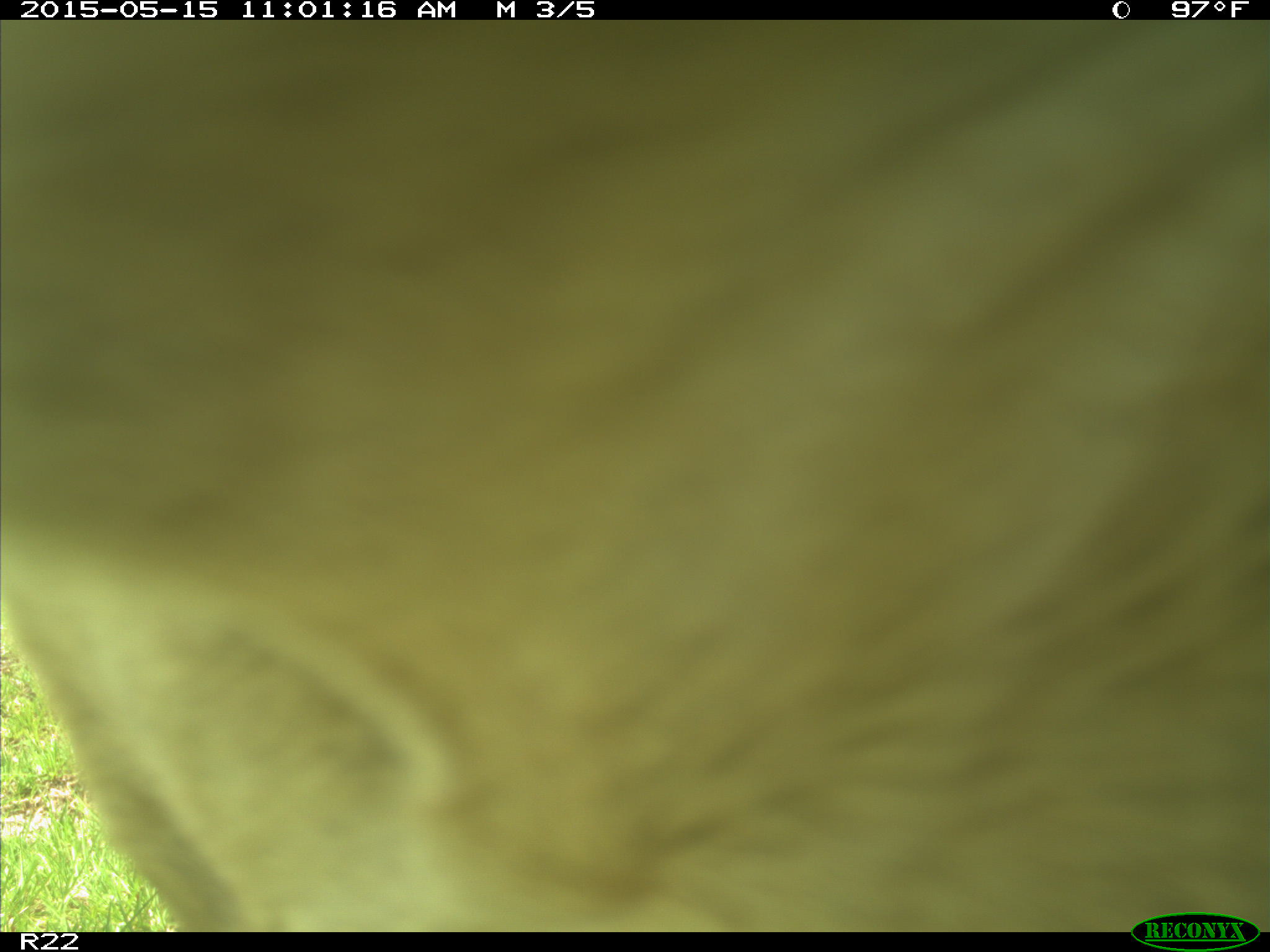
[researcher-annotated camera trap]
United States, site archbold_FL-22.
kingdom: Animalia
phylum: Chordata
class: Mammalia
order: Artiodactyla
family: Bovidae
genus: Bos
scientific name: Bos taurus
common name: domestic cow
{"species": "Bos taurus (domestic cow)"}